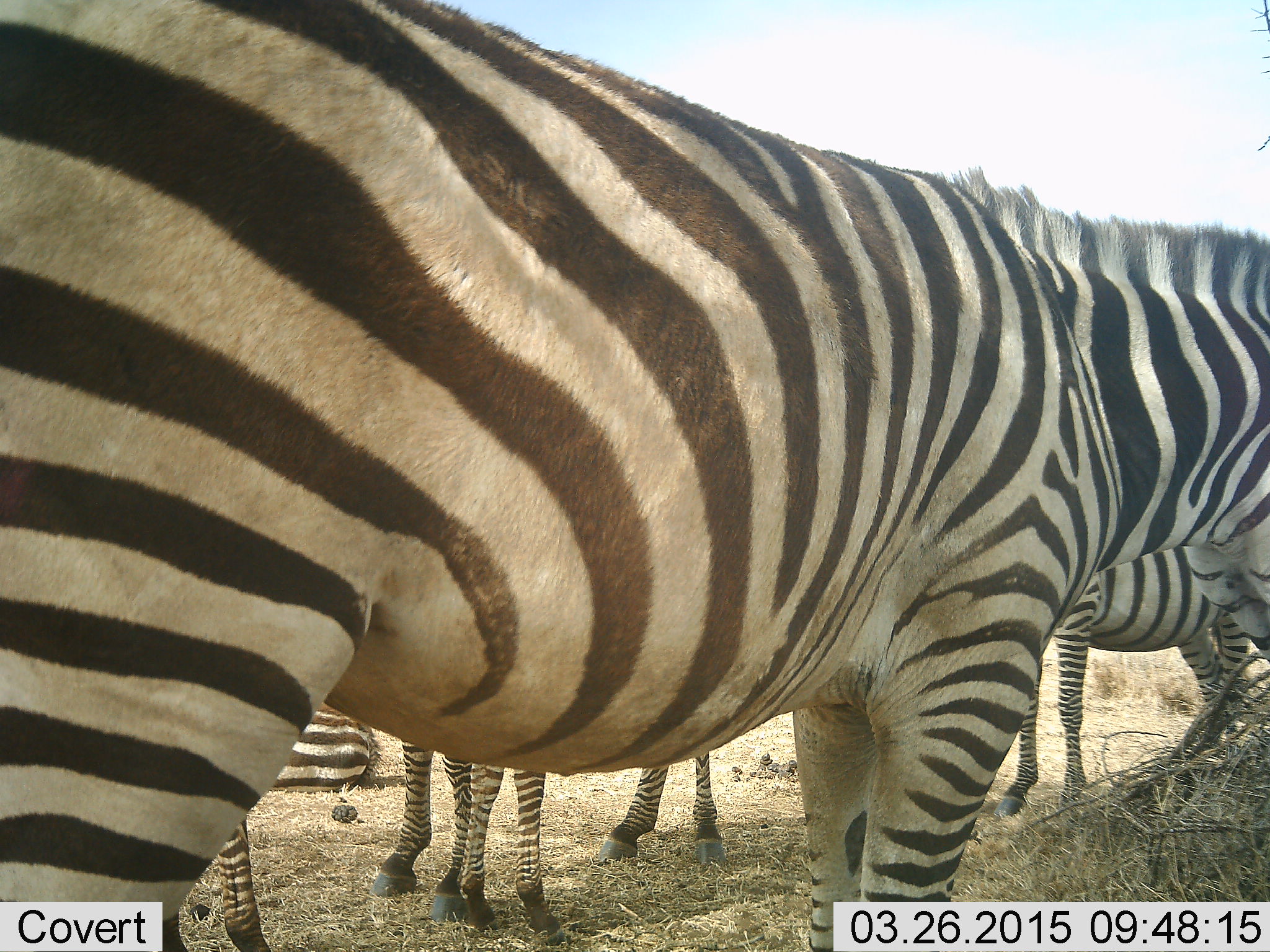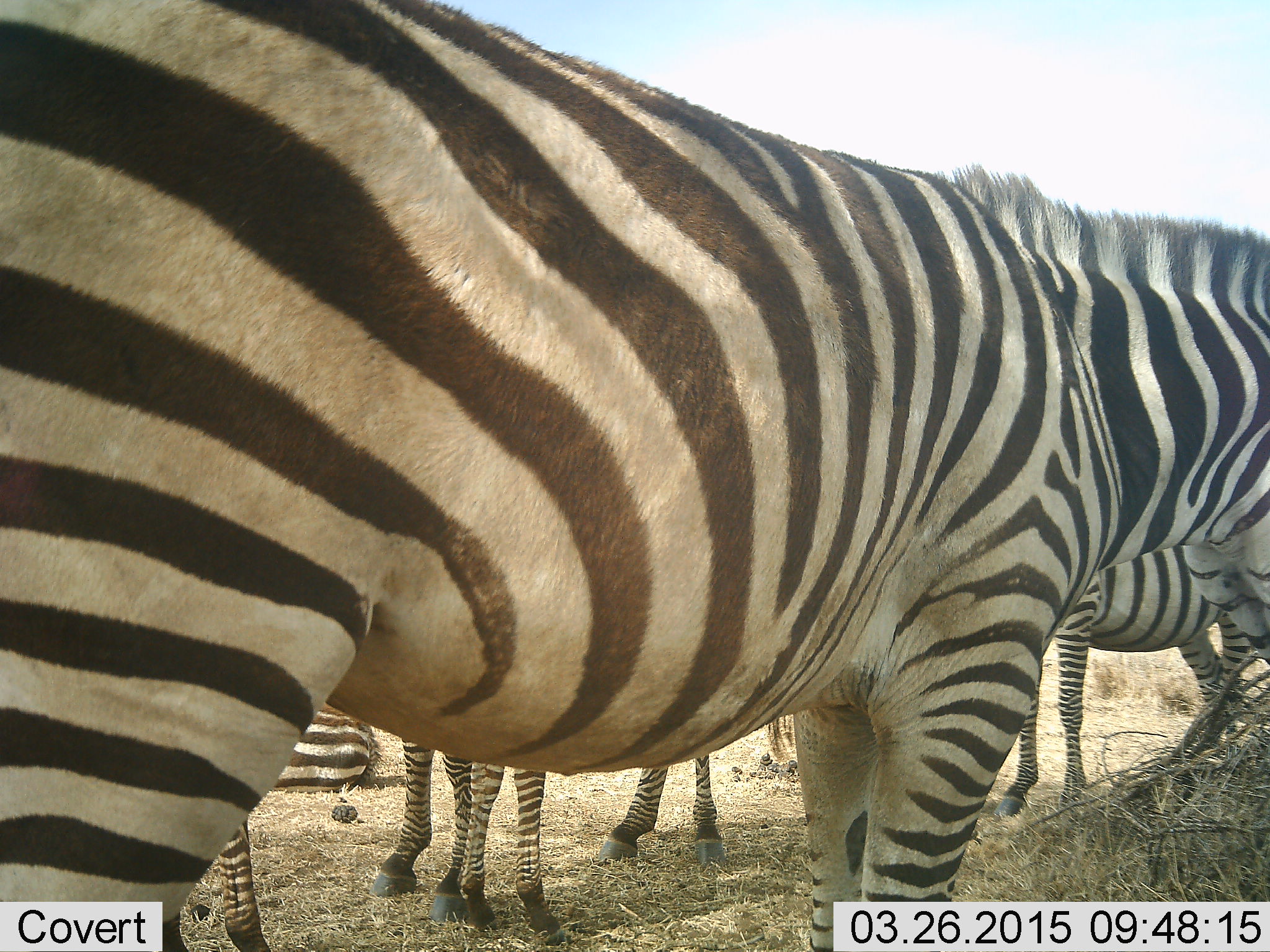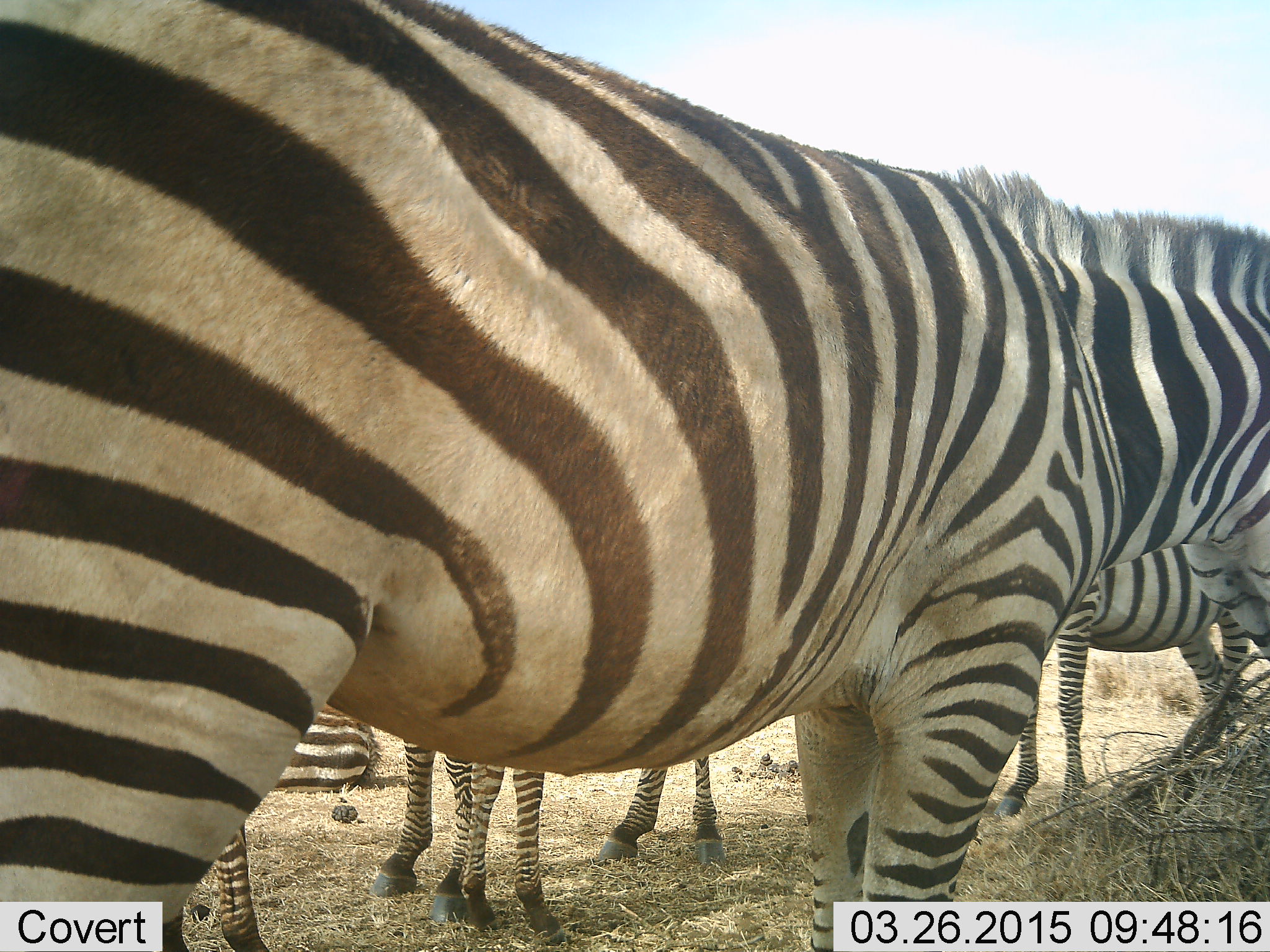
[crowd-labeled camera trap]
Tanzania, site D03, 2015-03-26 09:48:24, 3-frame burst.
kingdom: Animalia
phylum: Chordata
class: Mammalia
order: Perissodactyla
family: Equidae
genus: Equus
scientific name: Equus quagga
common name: plains zebra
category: zebra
Zebra (plains zebra) (Equus quagga), count 5. Behavior (volunteer vote fractions): standing 100%, resting 40%, moving 0%, interacting 0%. Young present (vote fraction): 0%. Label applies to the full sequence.